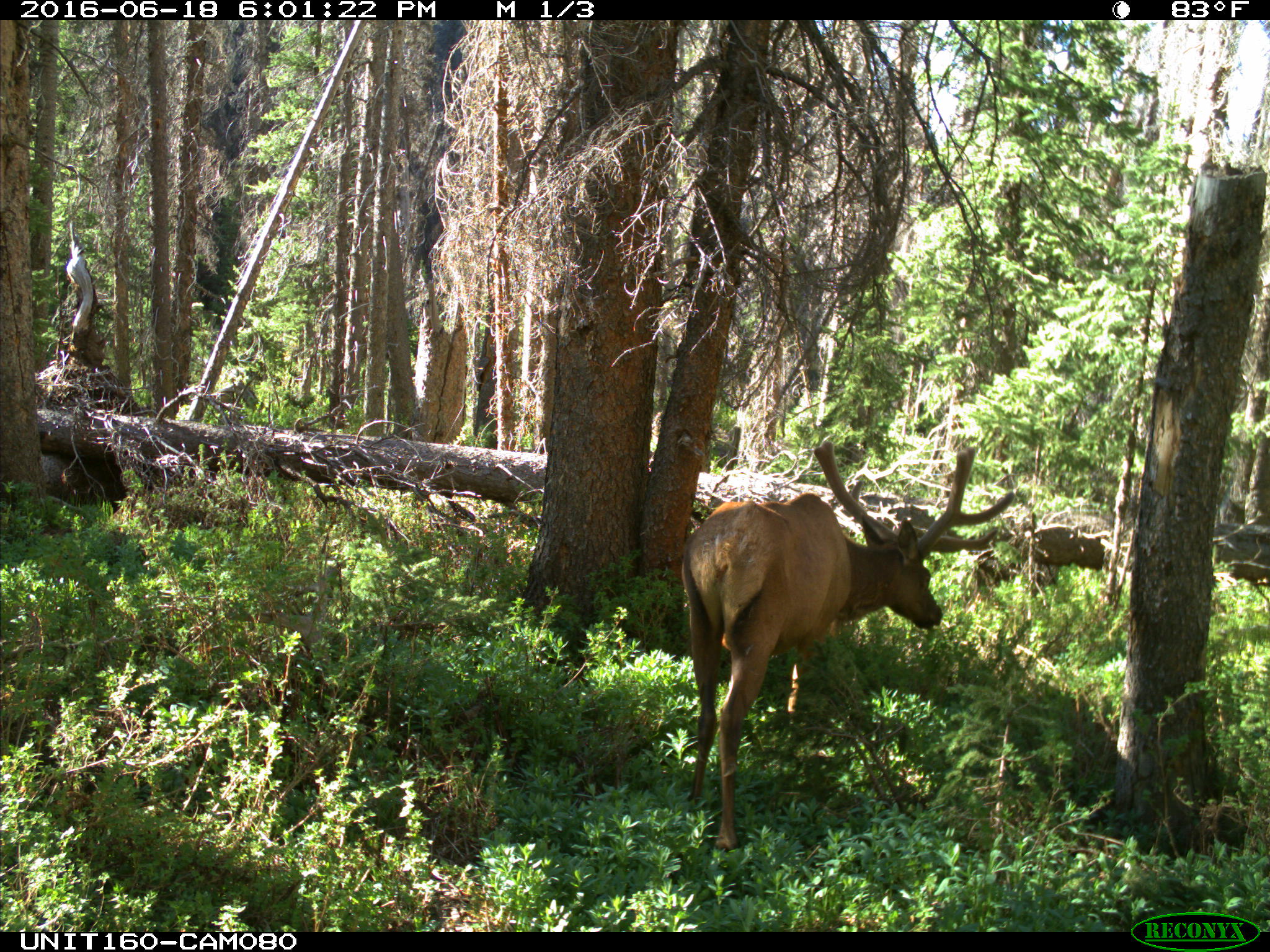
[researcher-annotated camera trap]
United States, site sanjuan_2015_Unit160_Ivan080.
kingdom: Animalia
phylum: Chordata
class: Mammalia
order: Artiodactyla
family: Cervidae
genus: Cervus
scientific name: Cervus elaphus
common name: red deer